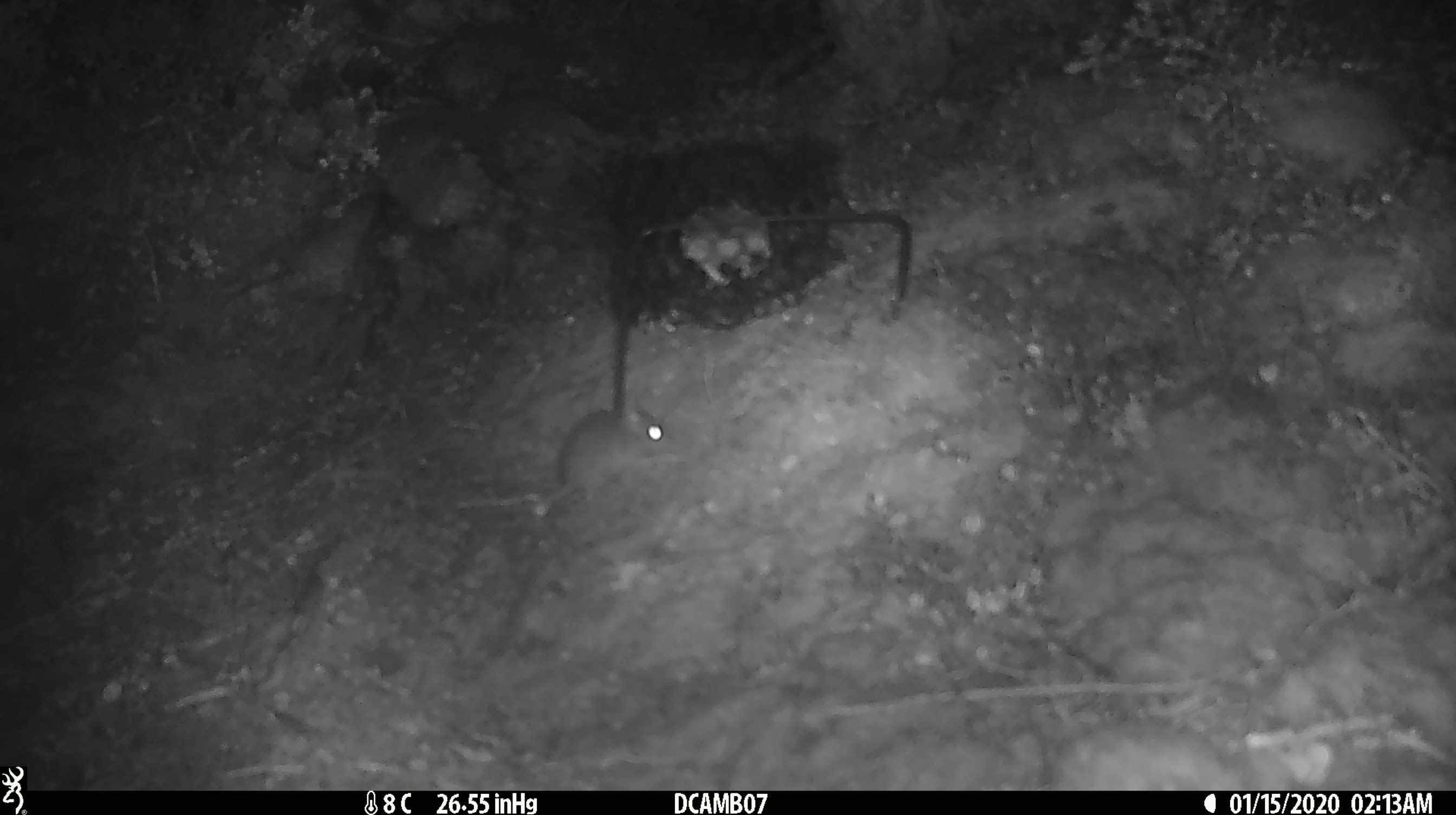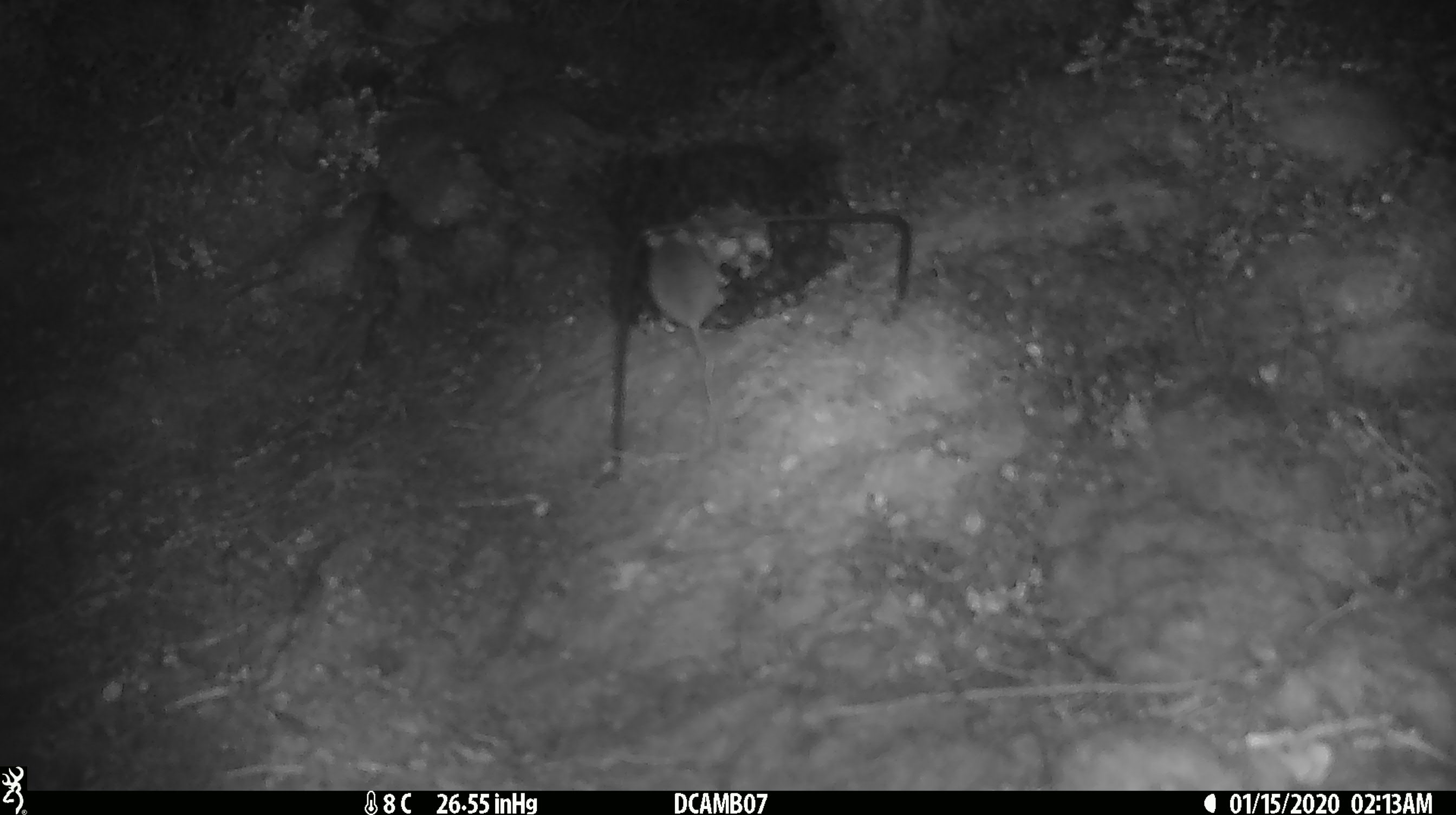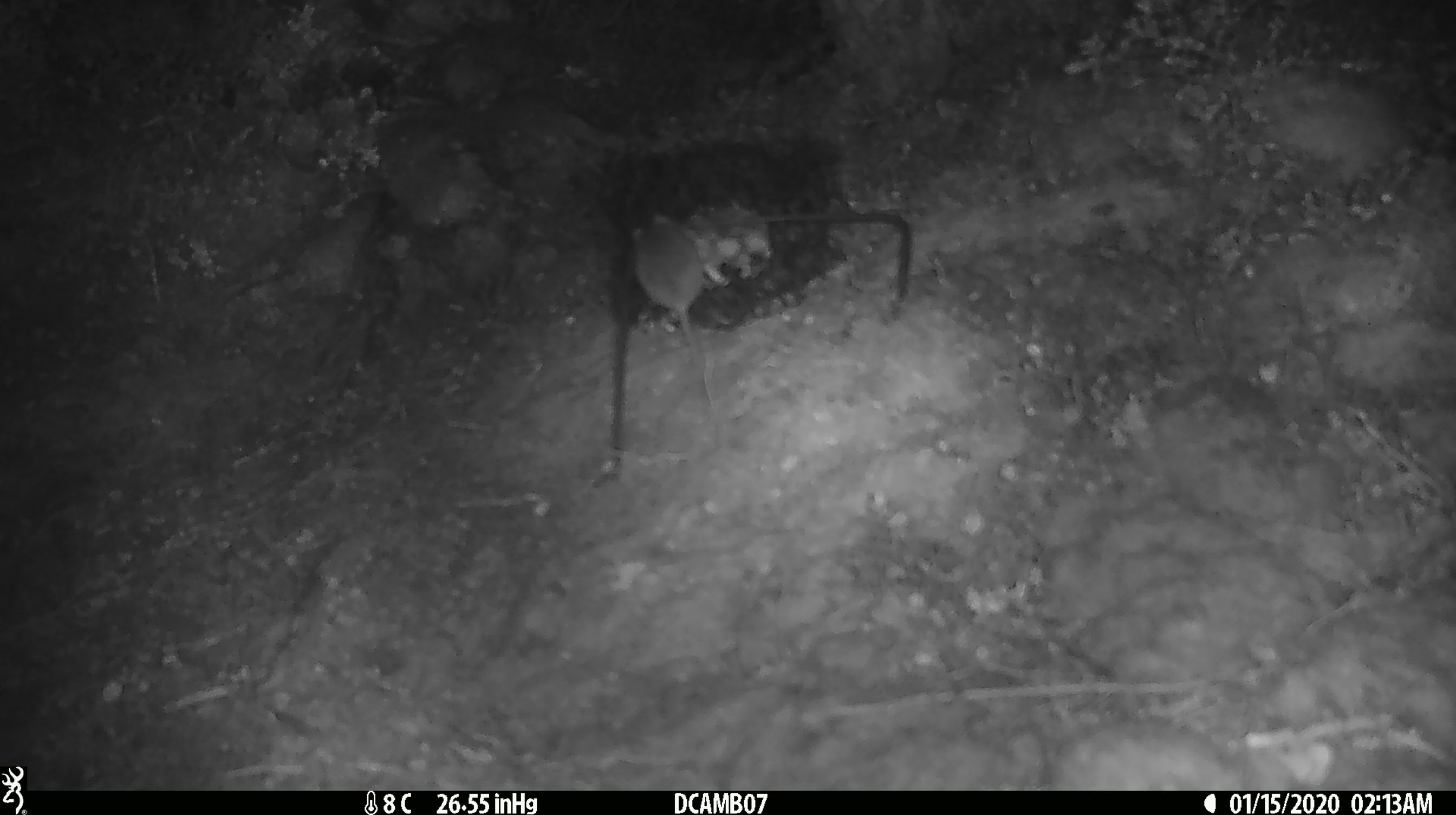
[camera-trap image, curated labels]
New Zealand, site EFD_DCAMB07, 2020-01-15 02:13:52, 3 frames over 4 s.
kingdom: Animalia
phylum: Chordata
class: Mammalia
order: Rodentia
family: Muridae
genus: Mus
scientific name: Mus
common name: mouse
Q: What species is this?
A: Mouse (Mus).